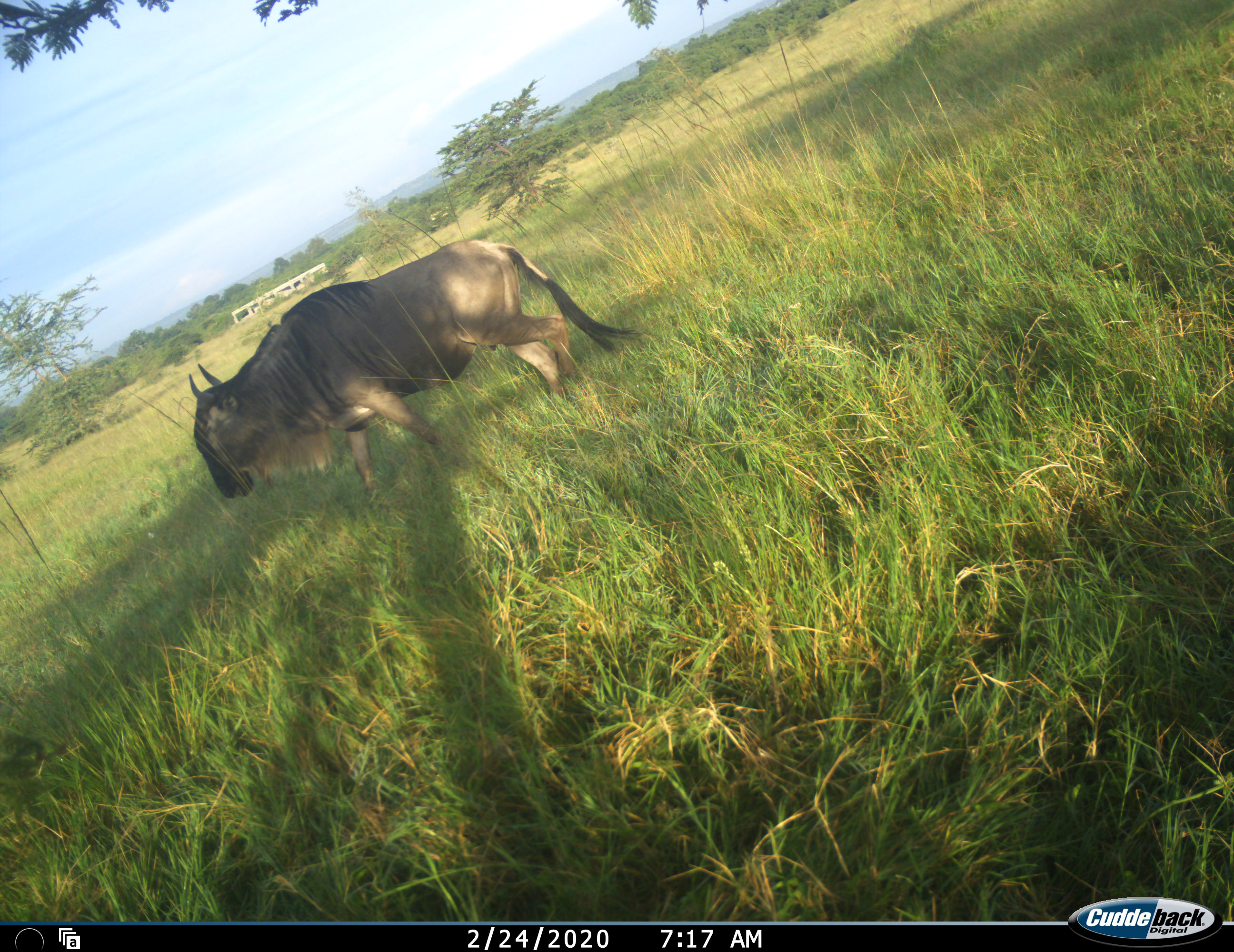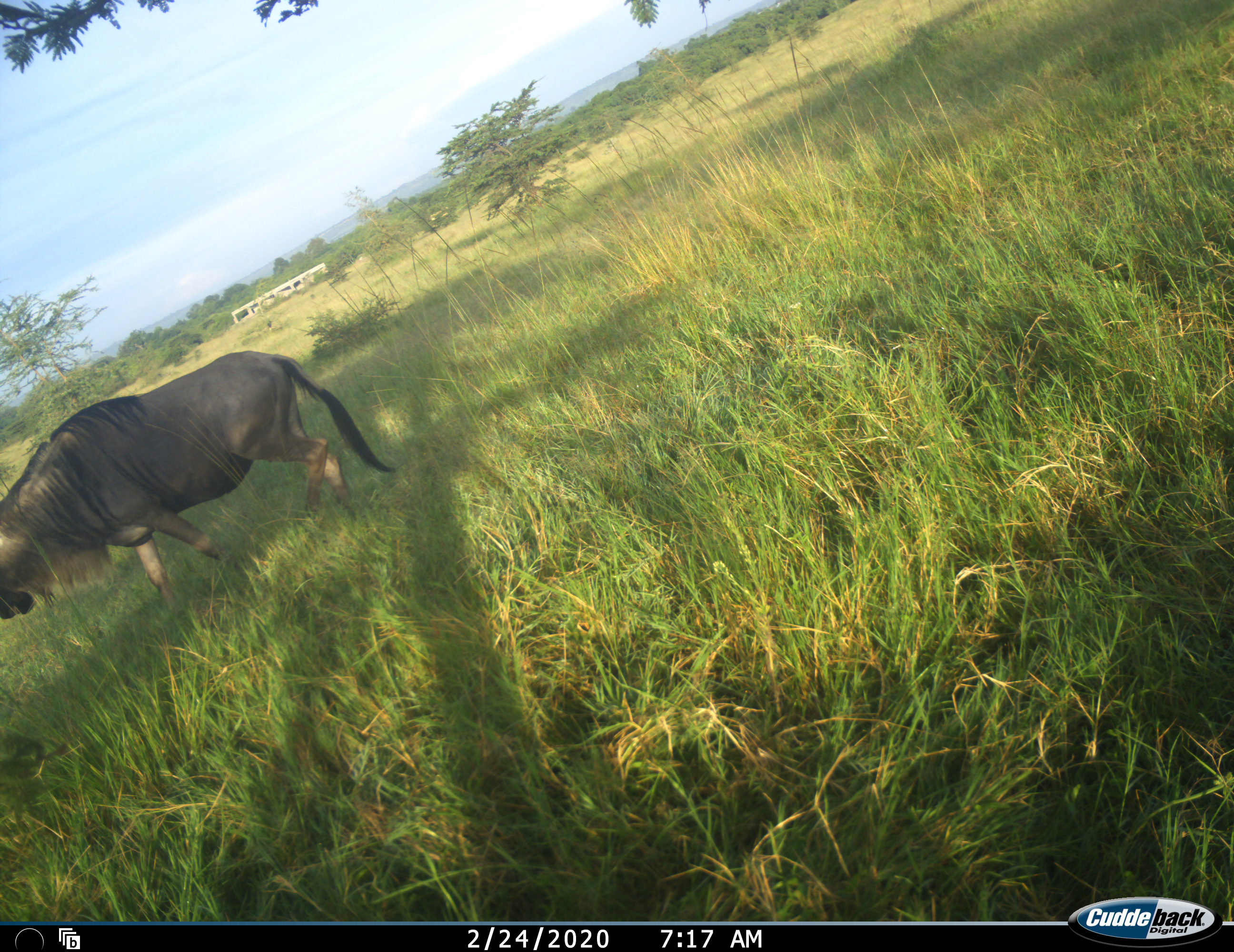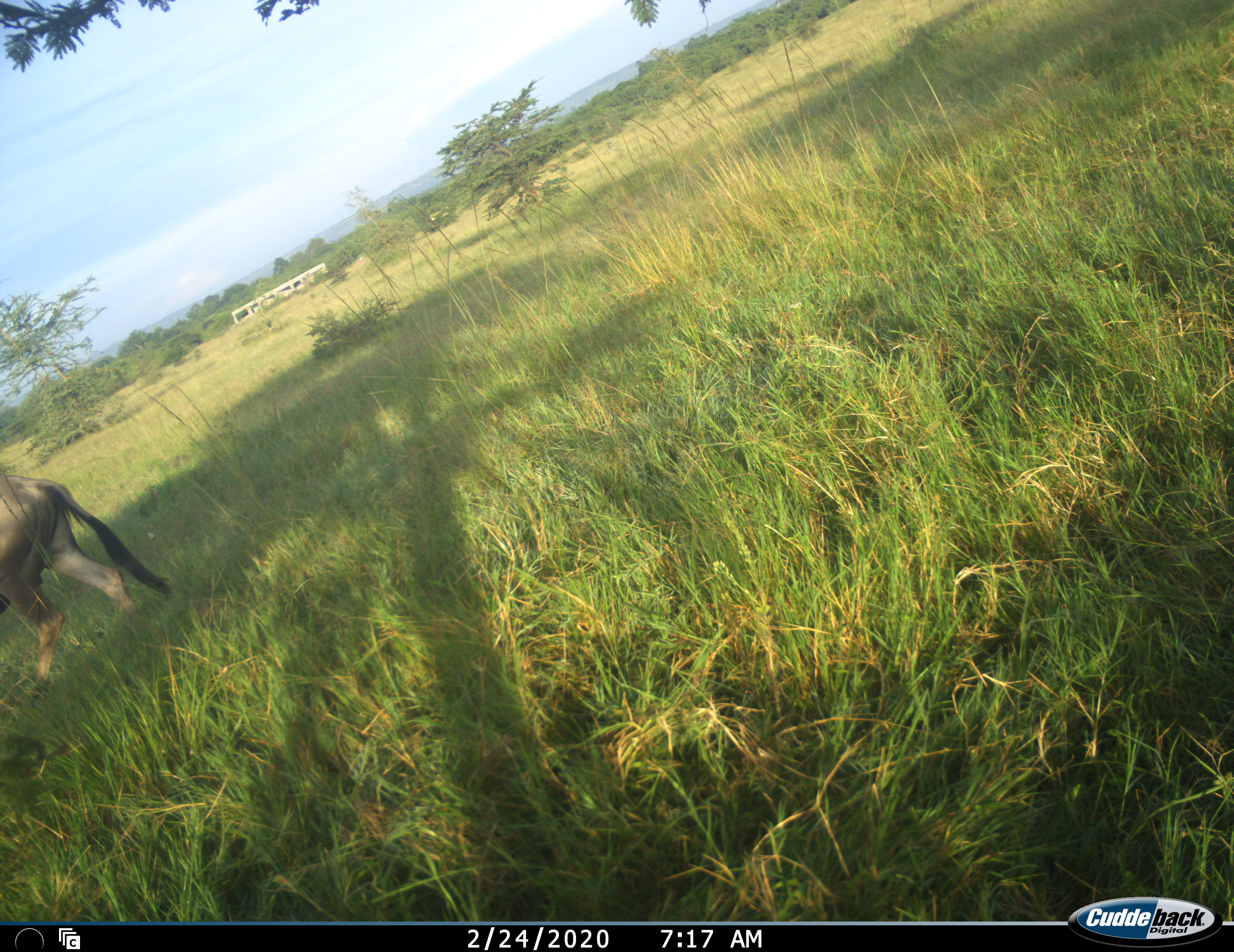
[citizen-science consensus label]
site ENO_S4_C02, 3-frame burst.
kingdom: Animalia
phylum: Chordata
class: Mammalia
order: Artiodactyla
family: Bovidae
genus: Connochaetes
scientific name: Connochaetes taurinus taurinus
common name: blue wildebeest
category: wildebeestblue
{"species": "wildebeestblue (blue wildebeest) (Connochaetes taurinus taurinus)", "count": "1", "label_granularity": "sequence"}